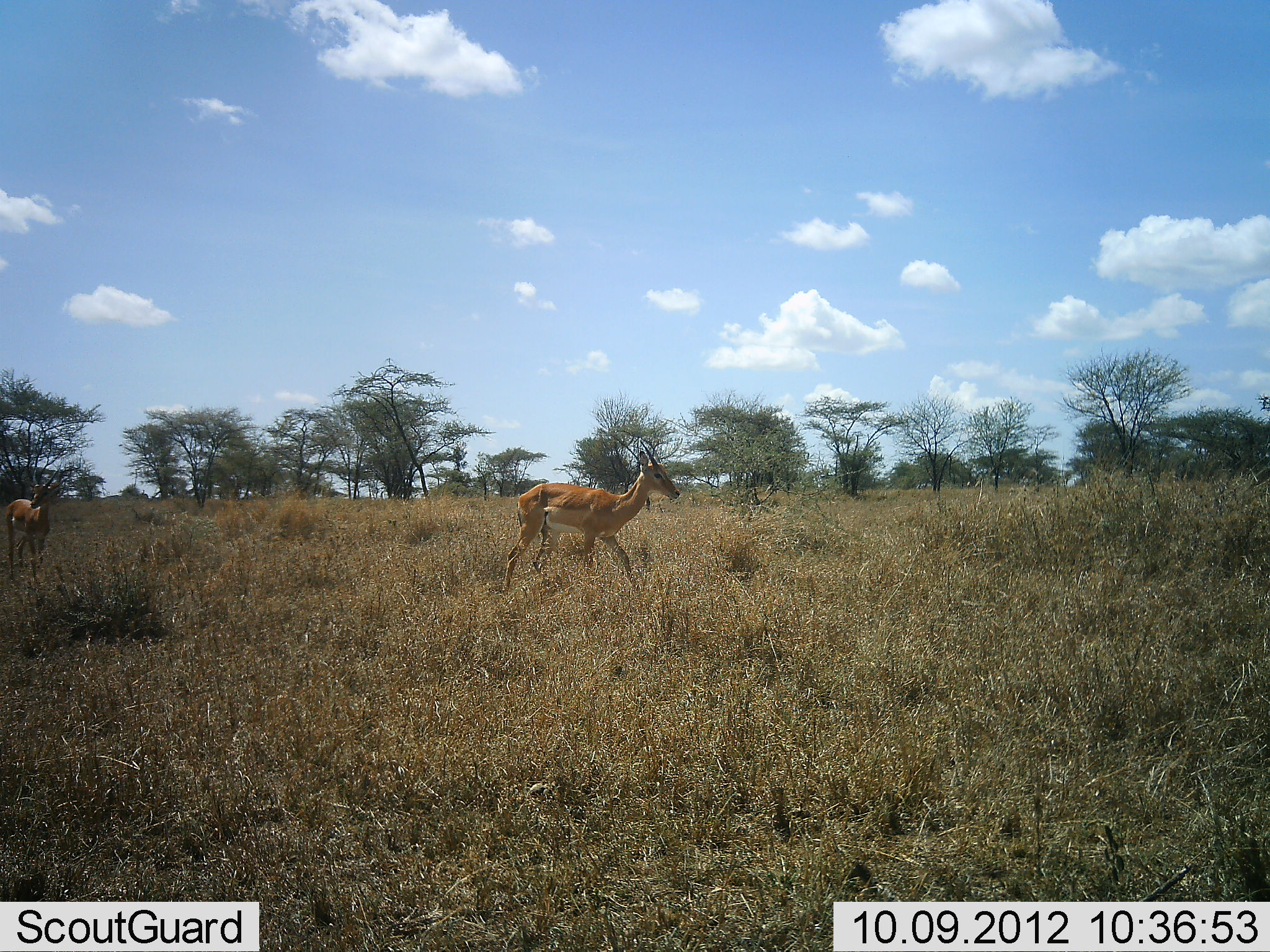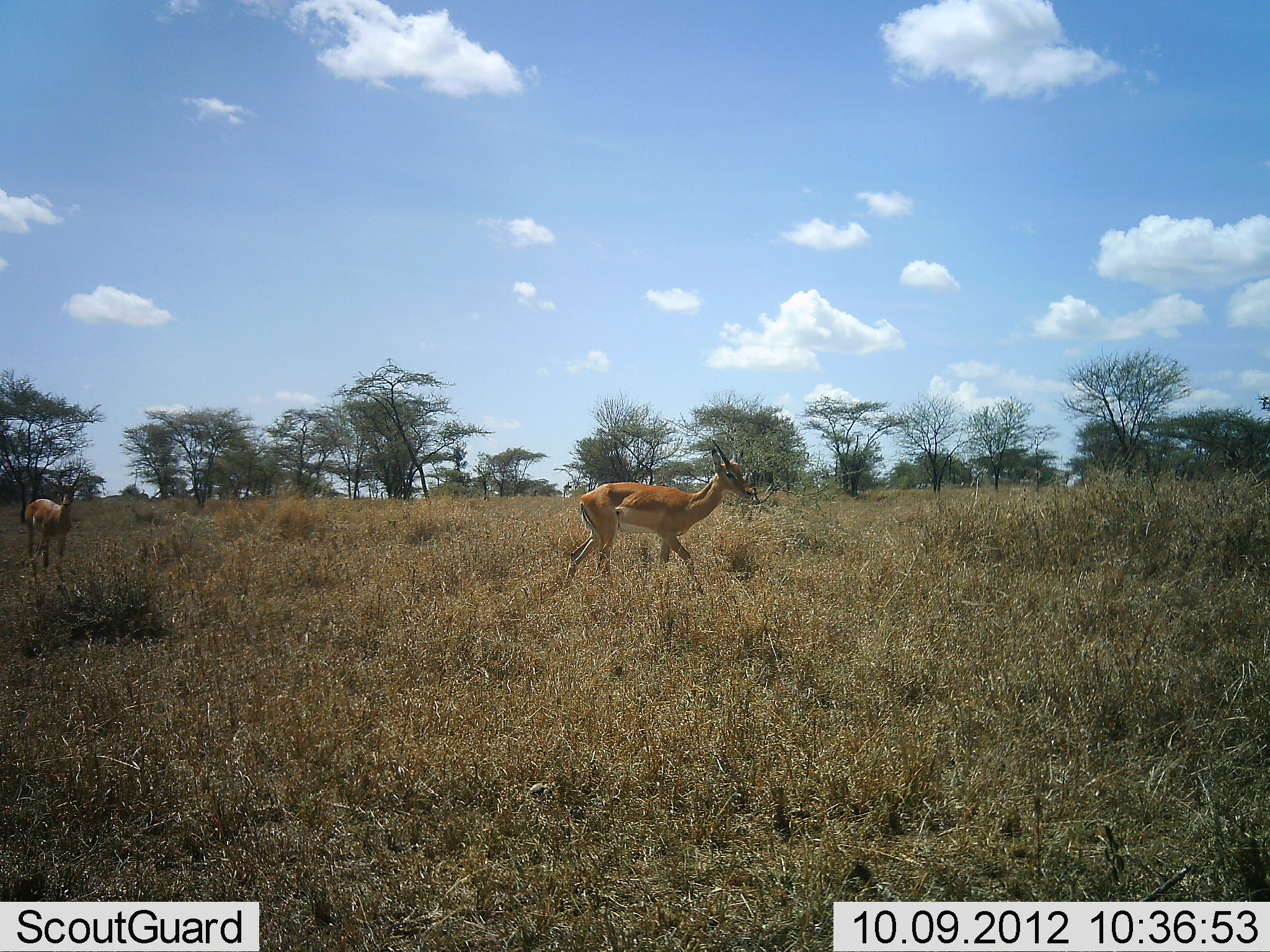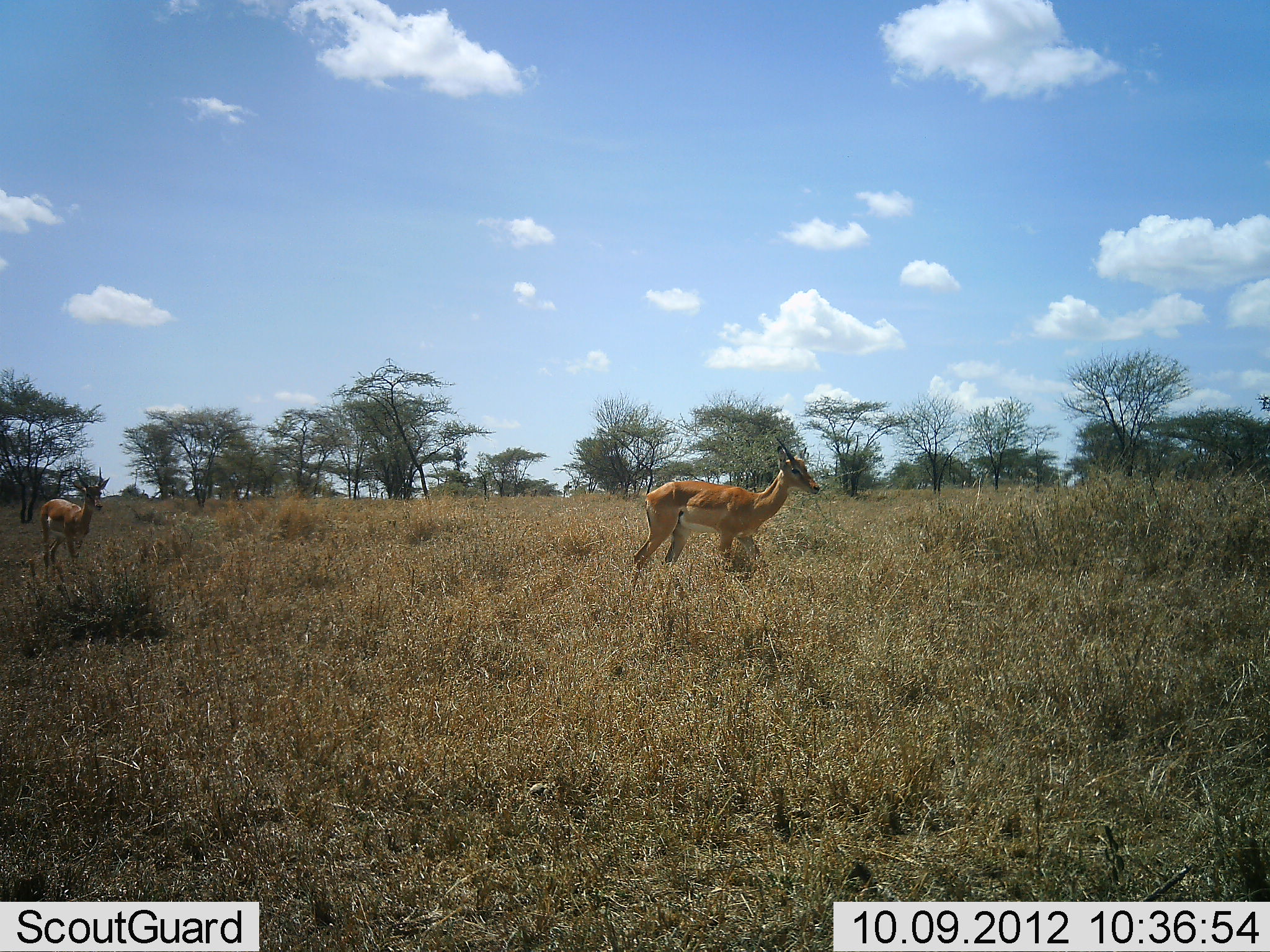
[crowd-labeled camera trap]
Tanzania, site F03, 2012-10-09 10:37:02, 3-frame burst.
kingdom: Animalia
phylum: Chordata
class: Mammalia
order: Artiodactyla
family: Bovidae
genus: Nanger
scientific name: Nanger granti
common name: grant's gazelle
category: gazellegrants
Gazellegrants (grant's gazelle) (Nanger granti), count 2. Behavior (volunteer vote fractions): standing 0%, resting 0%, moving 100%, interacting 0%. Young present (vote fraction): 0%. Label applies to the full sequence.